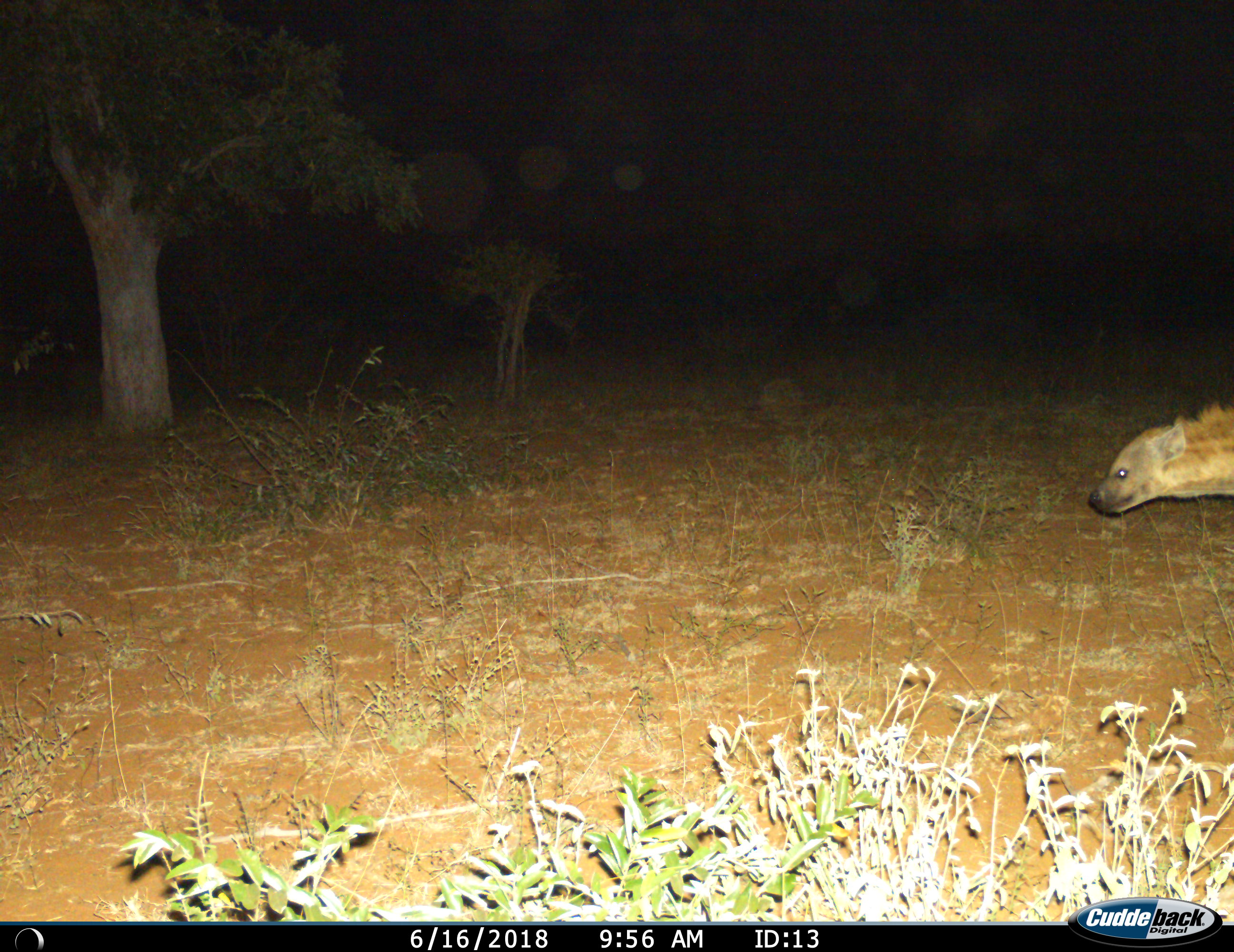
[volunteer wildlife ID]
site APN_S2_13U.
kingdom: Animalia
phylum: Chordata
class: Mammalia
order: Carnivora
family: Hyaenidae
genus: Crocuta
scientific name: Crocuta crocuta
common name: spotted hyena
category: hyenaspotted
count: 1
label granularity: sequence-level